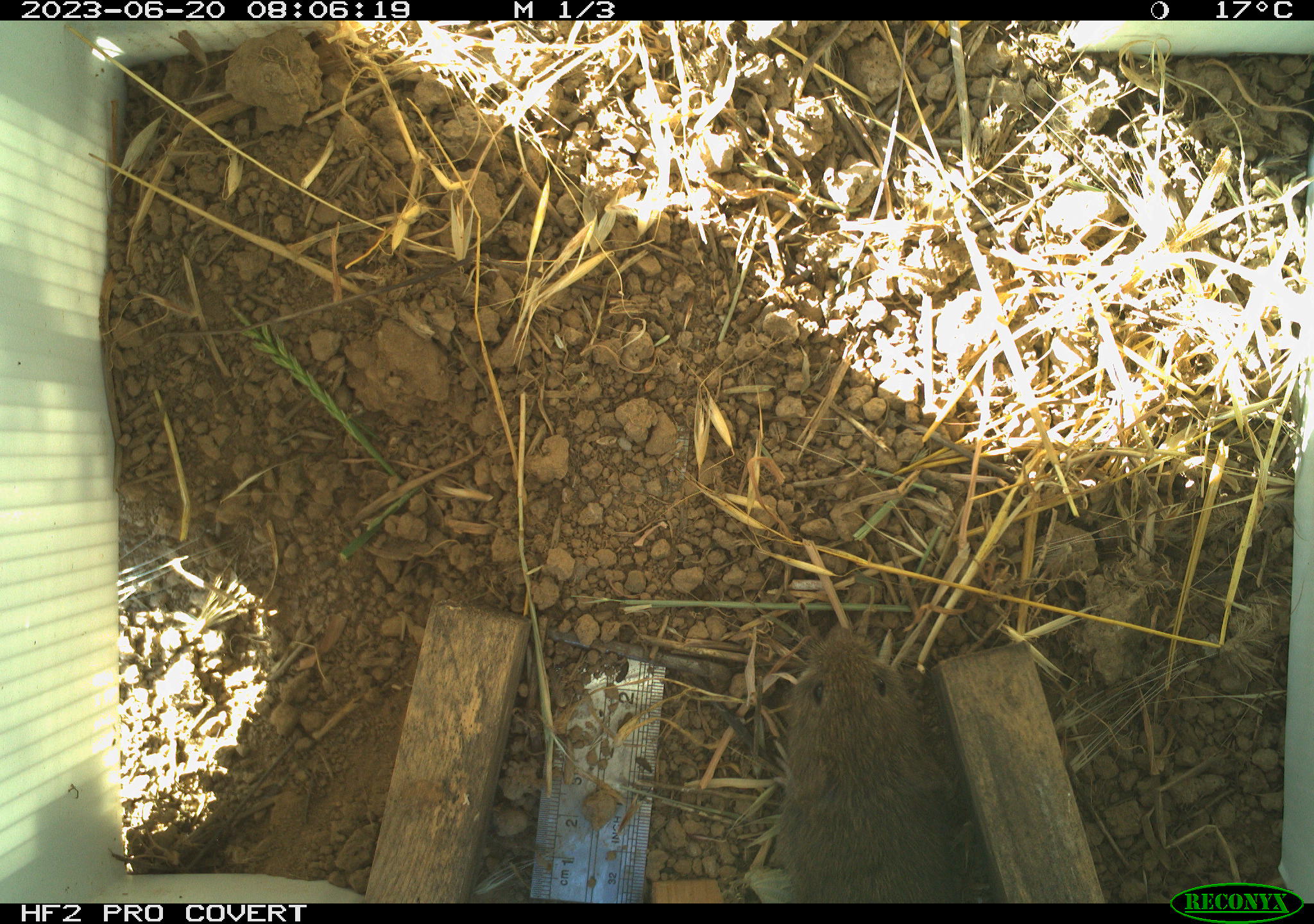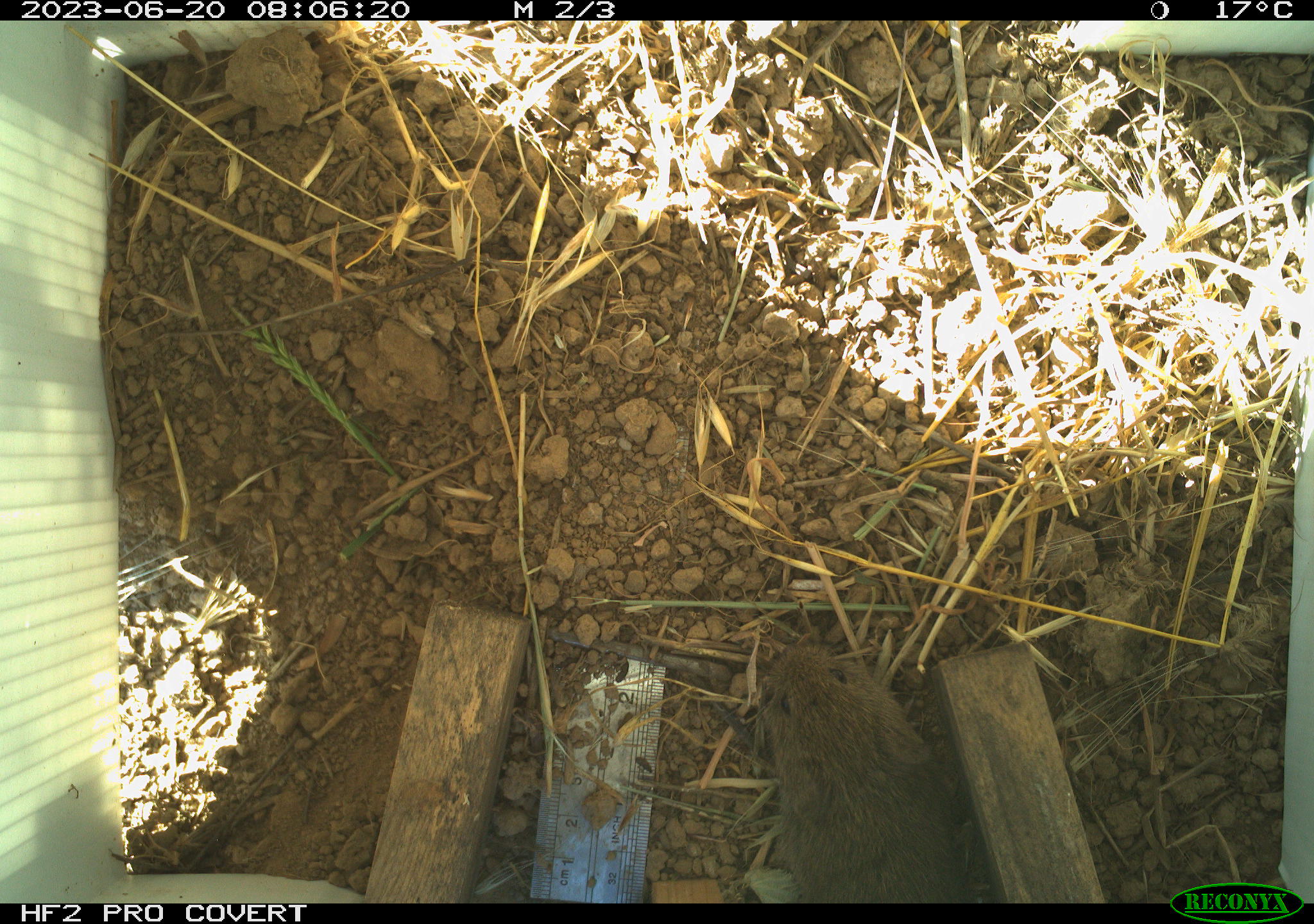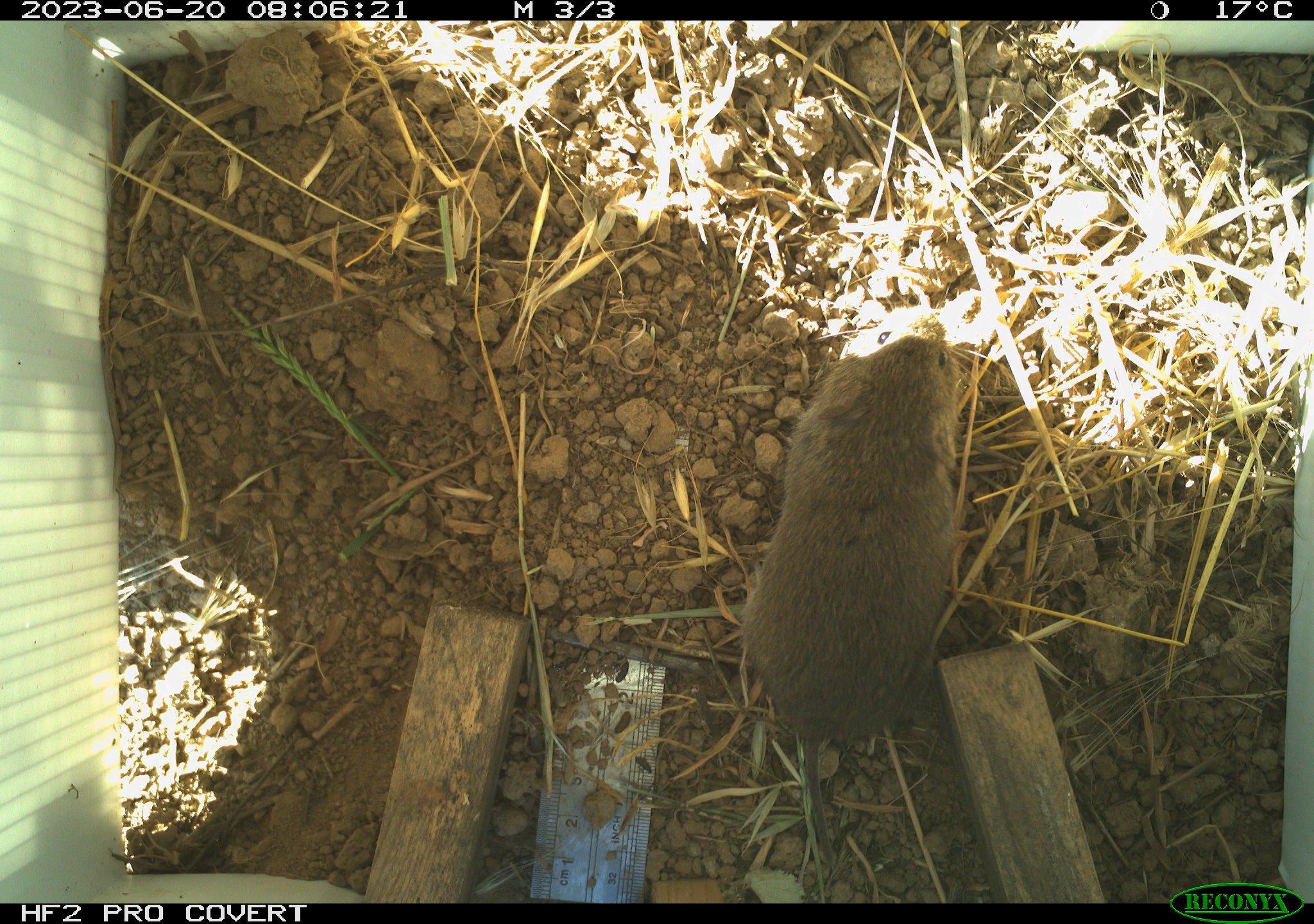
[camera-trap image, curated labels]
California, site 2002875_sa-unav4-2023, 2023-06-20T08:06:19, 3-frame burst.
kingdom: Animalia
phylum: Chordata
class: Mammalia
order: Rodentia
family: Cricetidae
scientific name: Arvicolinae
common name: voles, lemmings, and muskrats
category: arvicolinae subfamily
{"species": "arvicolinae subfamily (voles, lemmings, and muskrats) (Arvicolinae)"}